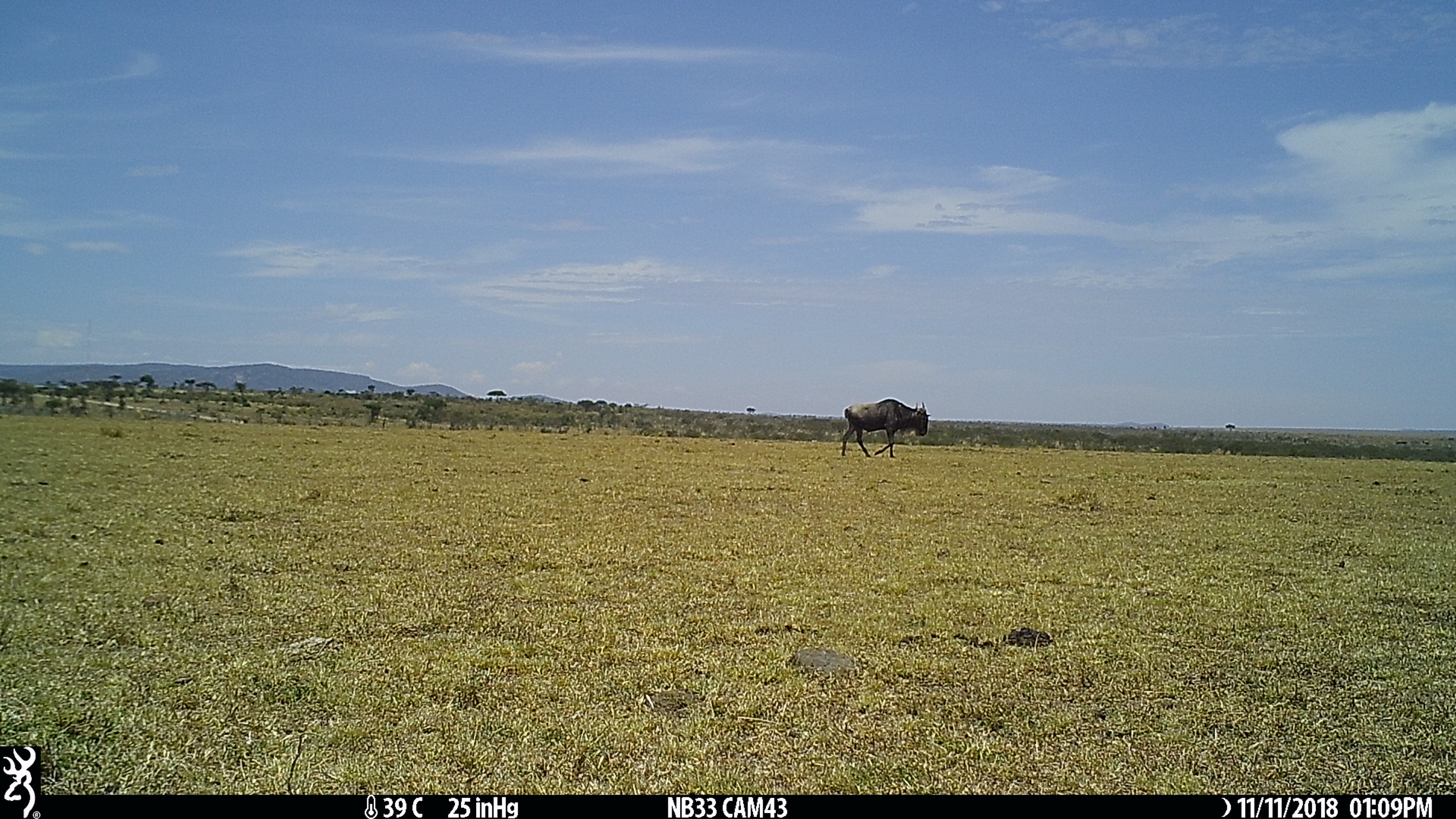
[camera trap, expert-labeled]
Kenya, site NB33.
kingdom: Animalia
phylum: Chordata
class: Mammalia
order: Artiodactyla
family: Bovidae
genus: Connochaetes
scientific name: Connochaetes taurinus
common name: blue wildebeest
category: wildebeest